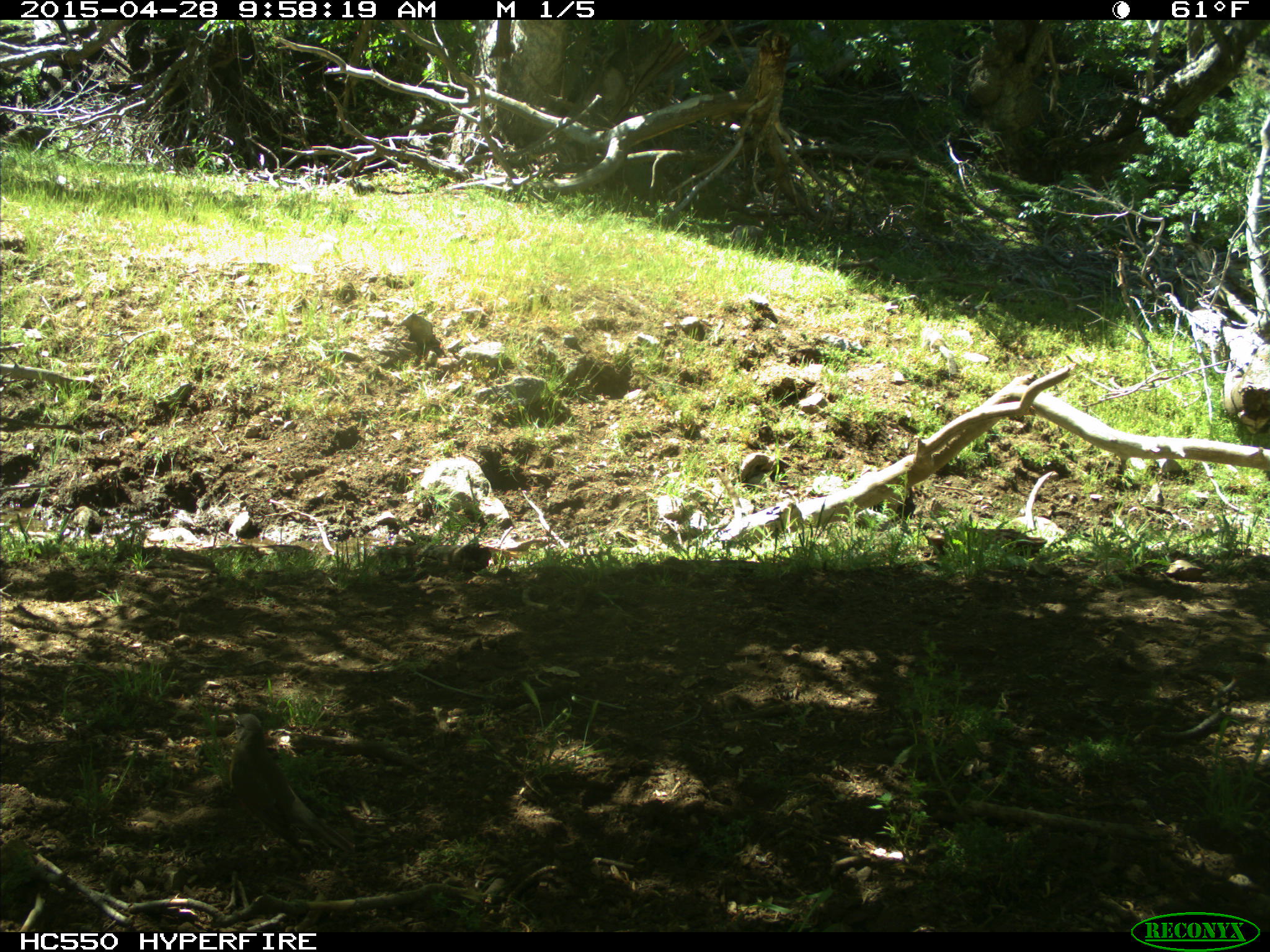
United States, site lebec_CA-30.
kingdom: Animalia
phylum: Chordata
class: Aves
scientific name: Aves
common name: birds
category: unidentified bird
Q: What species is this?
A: Unidentified bird (birds) (Aves).